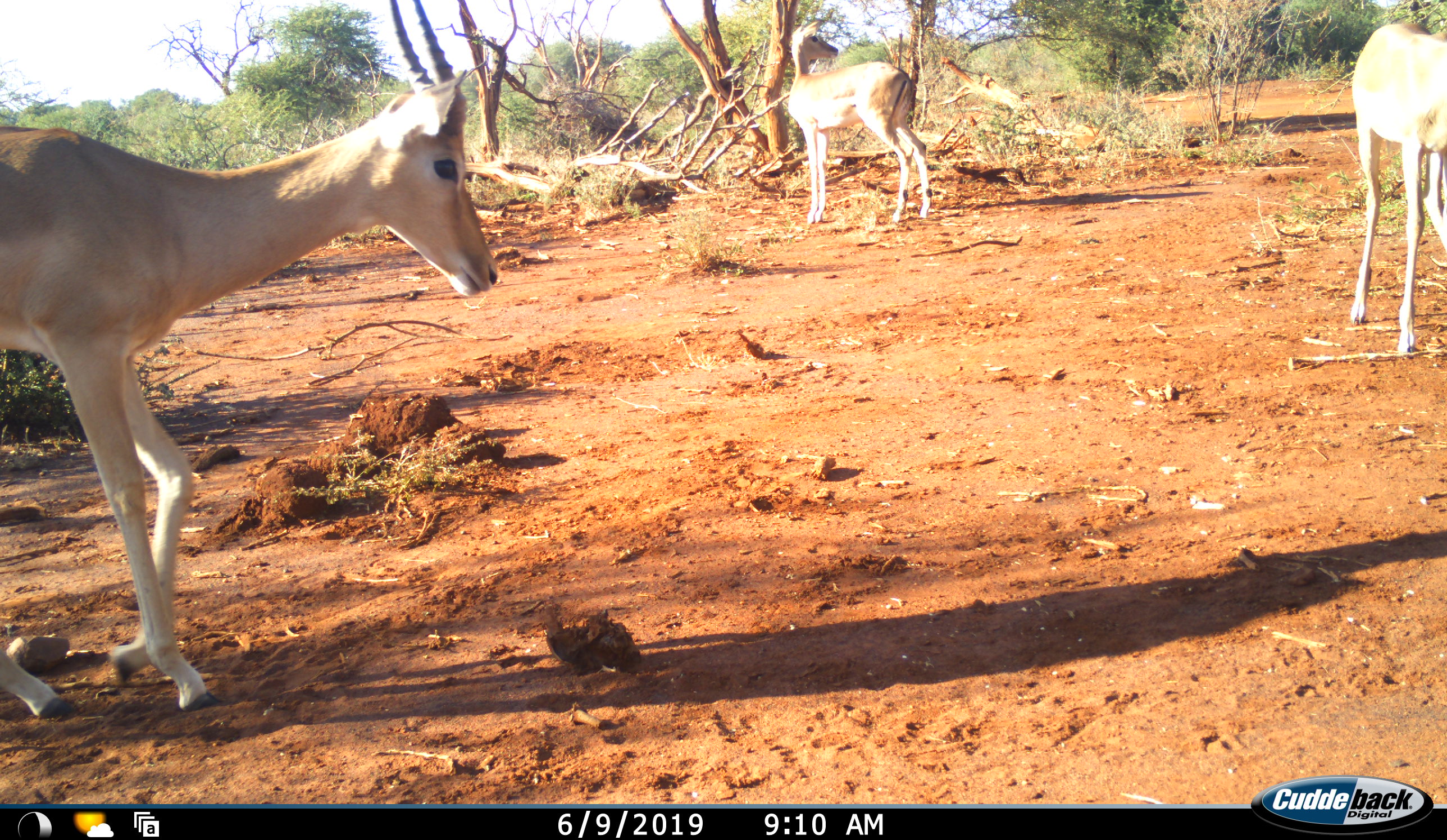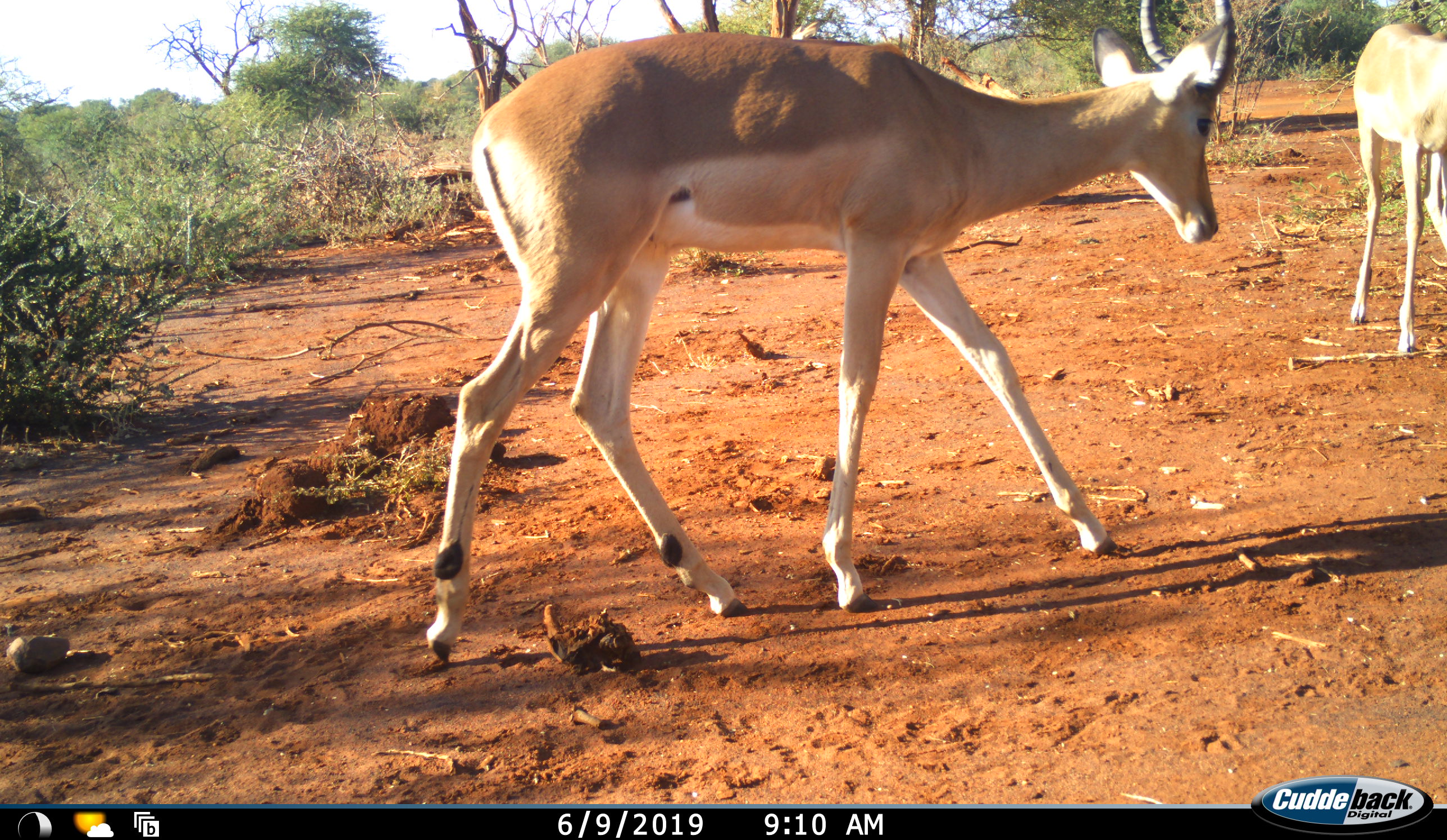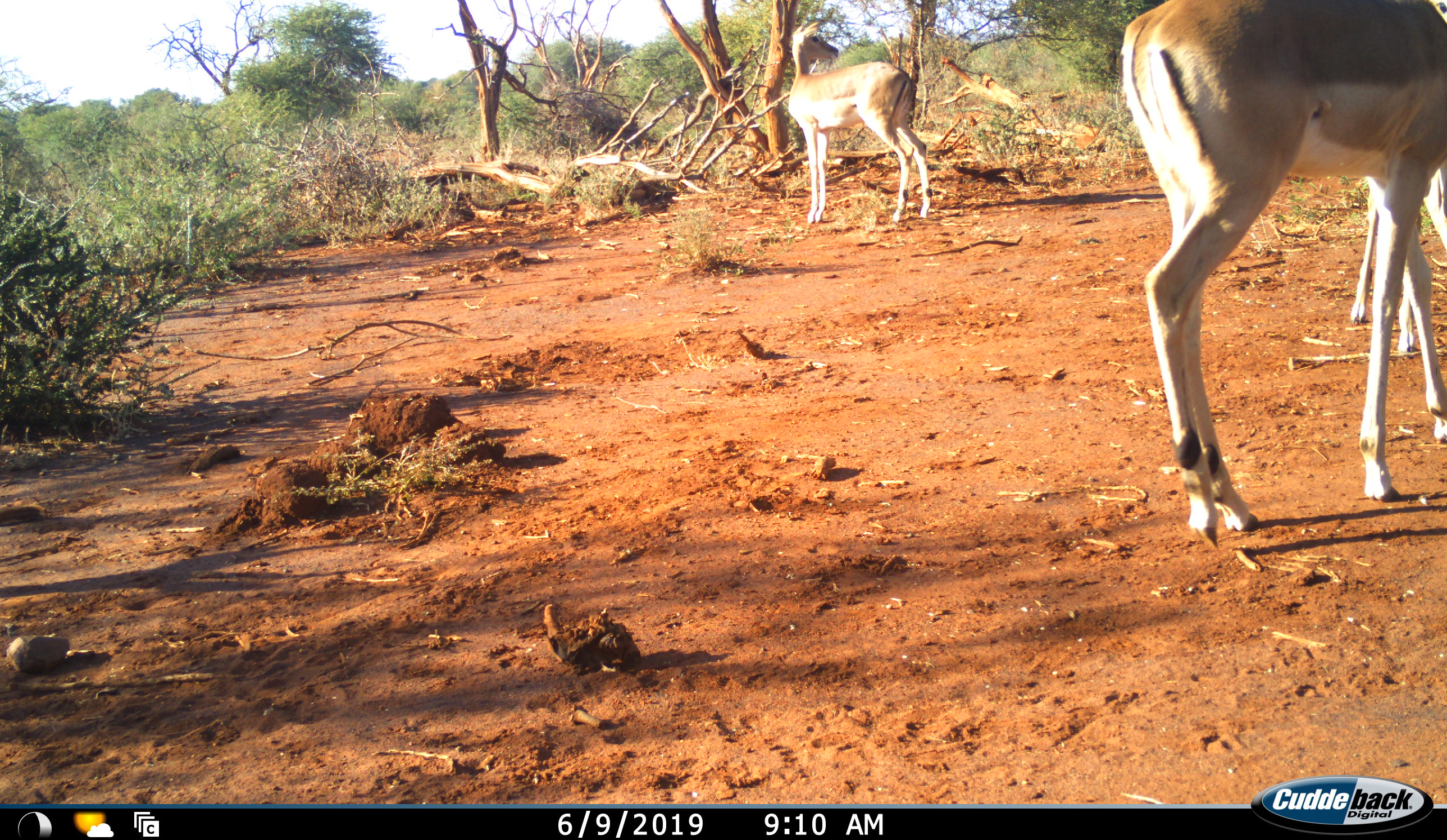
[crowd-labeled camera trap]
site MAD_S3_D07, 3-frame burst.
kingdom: Animalia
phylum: Chordata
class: Mammalia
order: Artiodactyla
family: Bovidae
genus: Aepyceros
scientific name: Aepyceros melampus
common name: impala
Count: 3.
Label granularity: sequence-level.